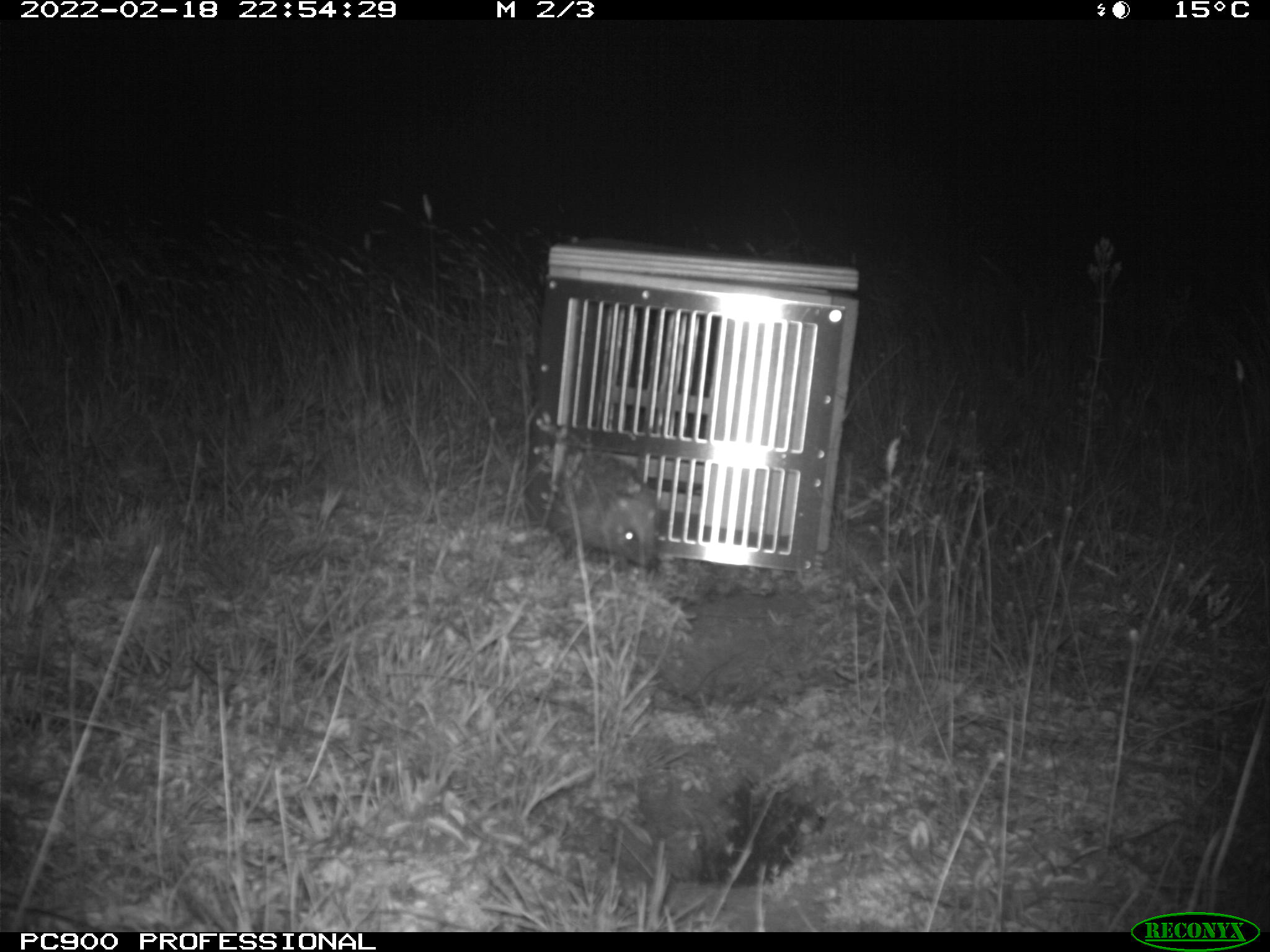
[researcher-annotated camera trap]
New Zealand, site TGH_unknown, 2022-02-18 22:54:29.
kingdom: Animalia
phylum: Chordata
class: Mammalia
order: Eulipotyphla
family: Erinaceidae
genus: Erinaceus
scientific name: Erinaceus europaeus europaeus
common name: european hedgehog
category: hedgehog